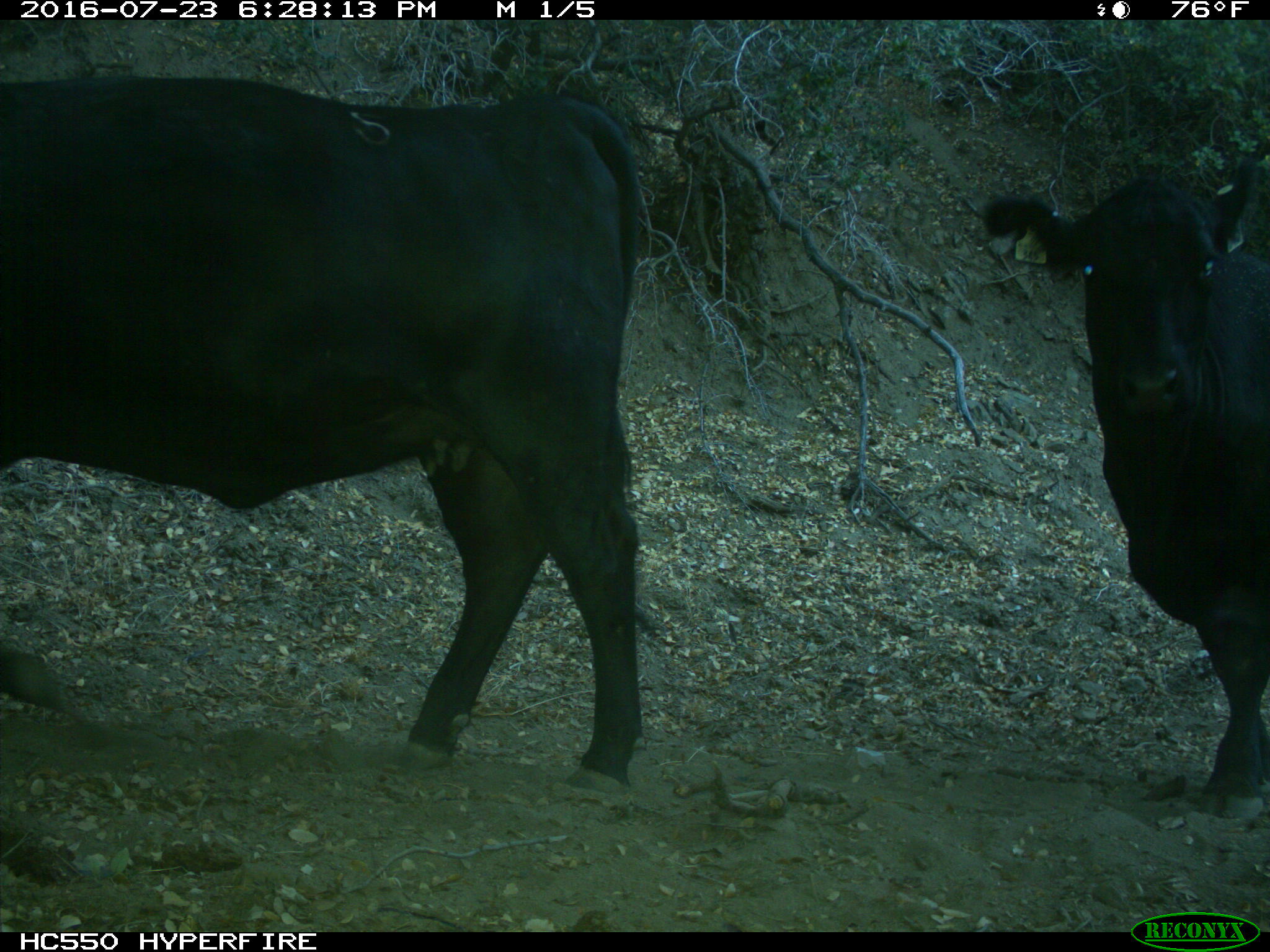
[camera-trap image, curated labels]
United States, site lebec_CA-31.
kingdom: Animalia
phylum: Chordata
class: Mammalia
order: Artiodactyla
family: Bovidae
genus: Bos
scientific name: Bos taurus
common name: domestic cow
Bos taurus (domestic cow).